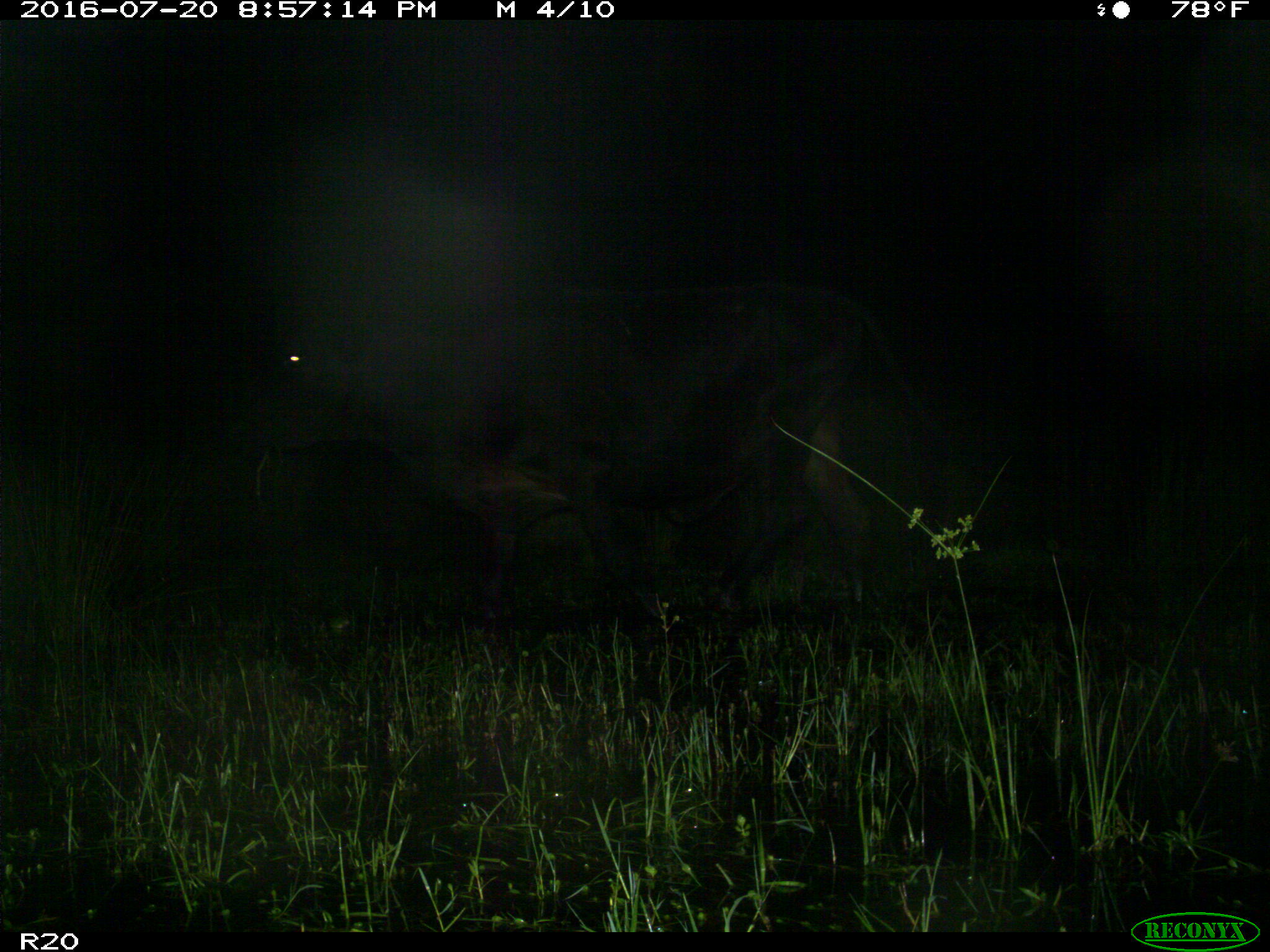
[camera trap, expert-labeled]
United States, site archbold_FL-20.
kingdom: Animalia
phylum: Chordata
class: Mammalia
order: Artiodactyla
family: Bovidae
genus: Bos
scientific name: Bos taurus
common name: domestic cow